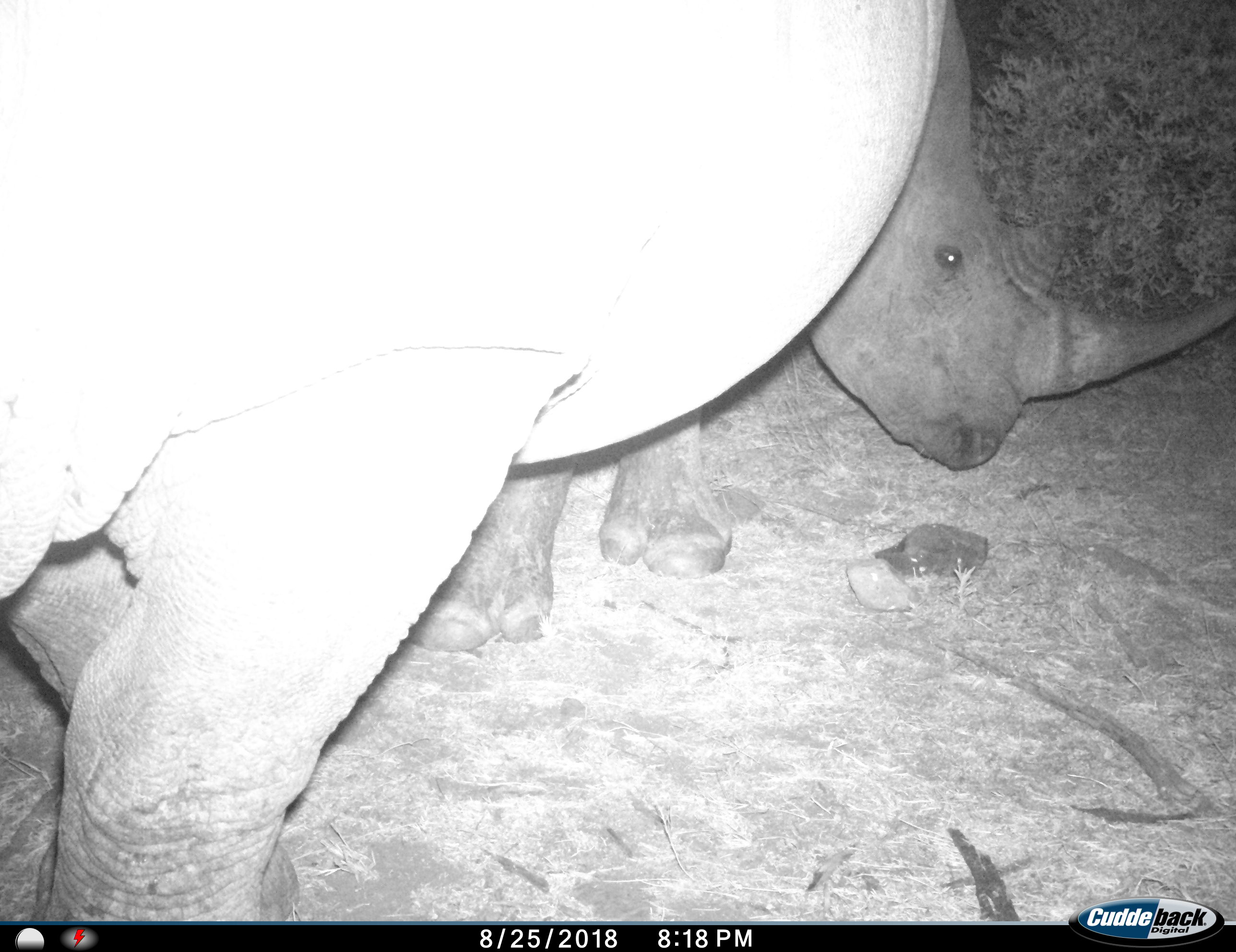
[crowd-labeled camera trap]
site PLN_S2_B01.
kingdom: Animalia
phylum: Chordata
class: Mammalia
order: Perissodactyla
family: Rhinocerotidae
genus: Ceratotherium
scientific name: Ceratotherium simum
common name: white rhinoceros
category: rhinoceroswhite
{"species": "rhinoceroswhite (white rhinoceros) (Ceratotherium simum)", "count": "2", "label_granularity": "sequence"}